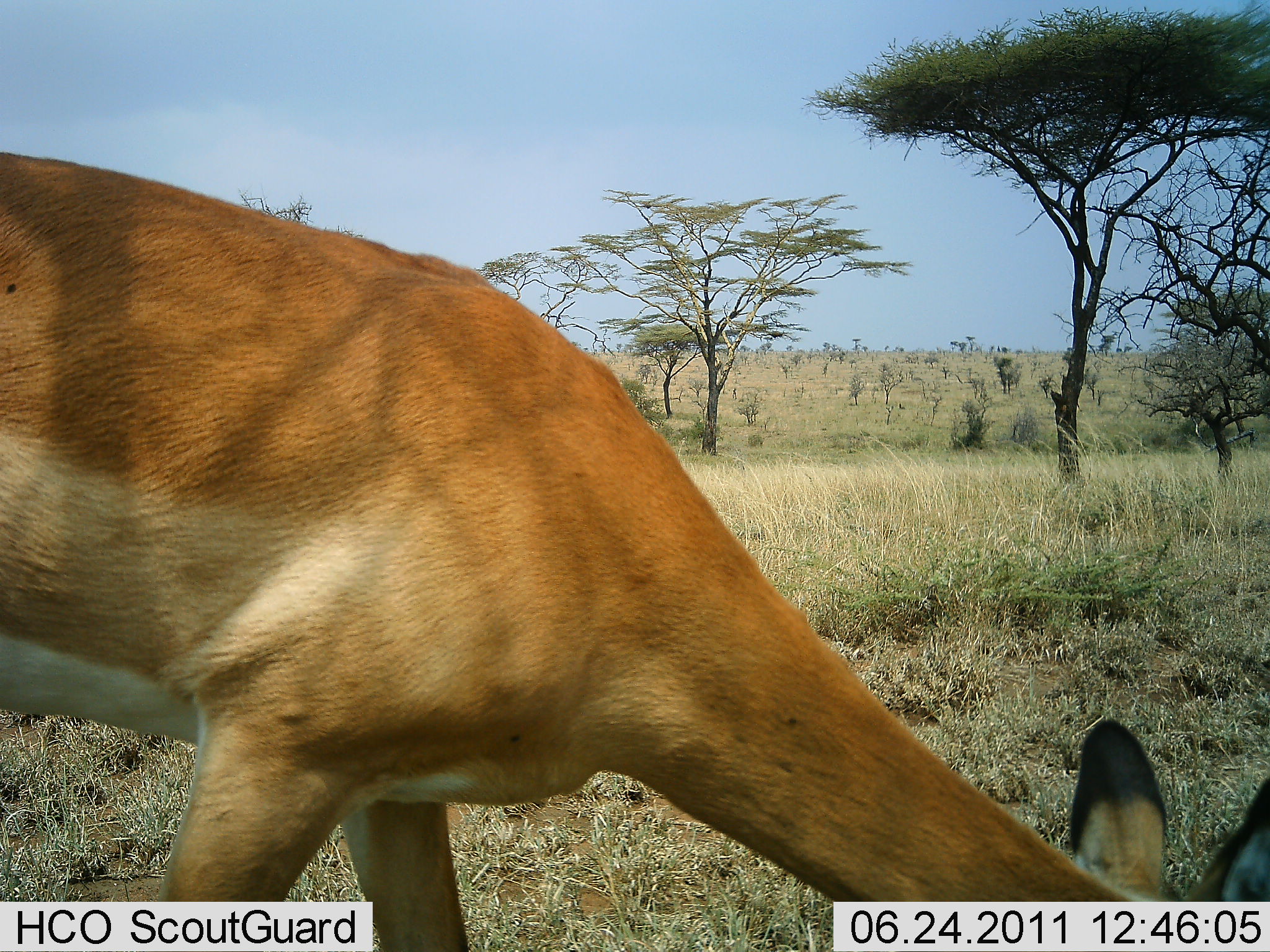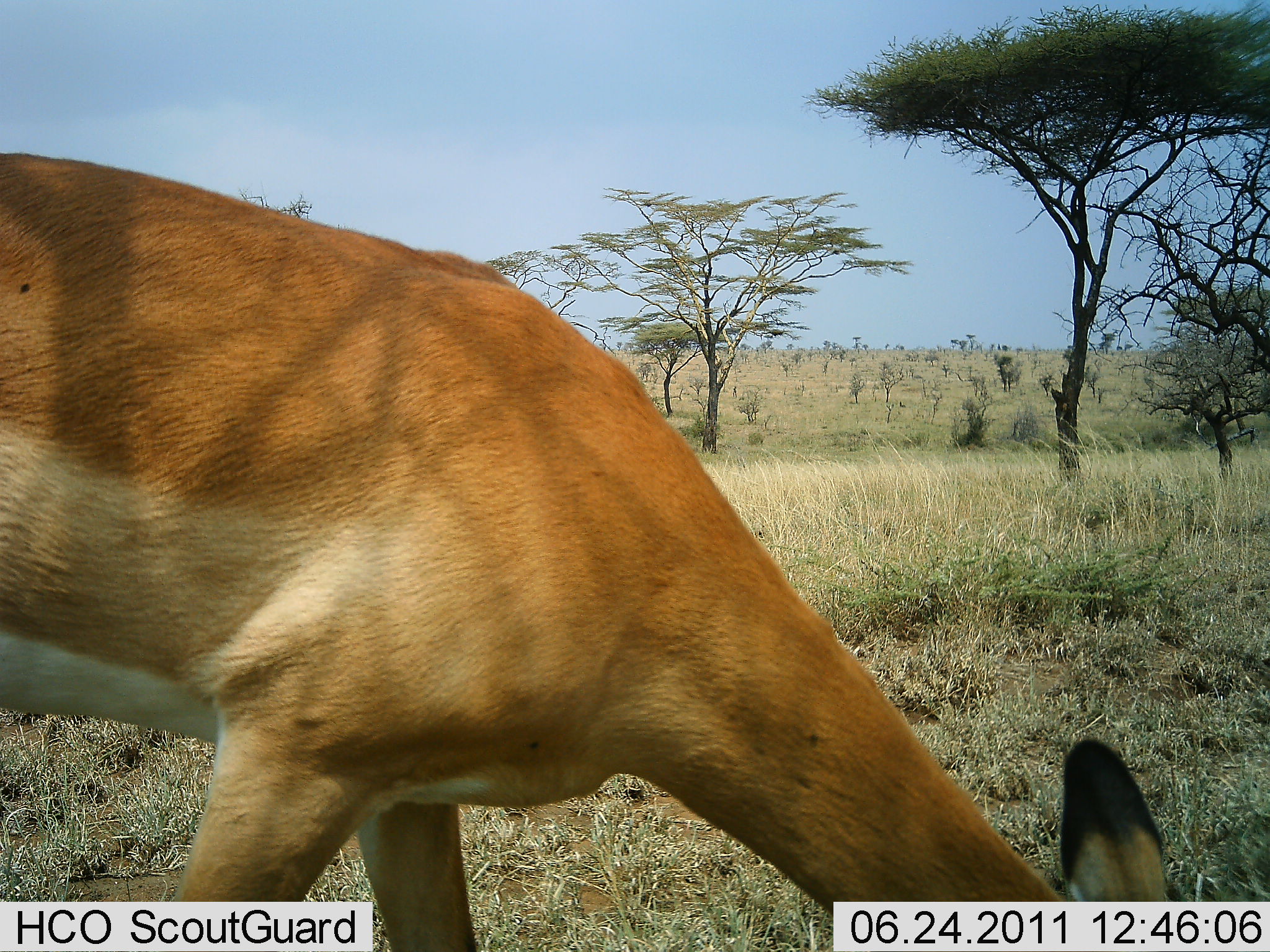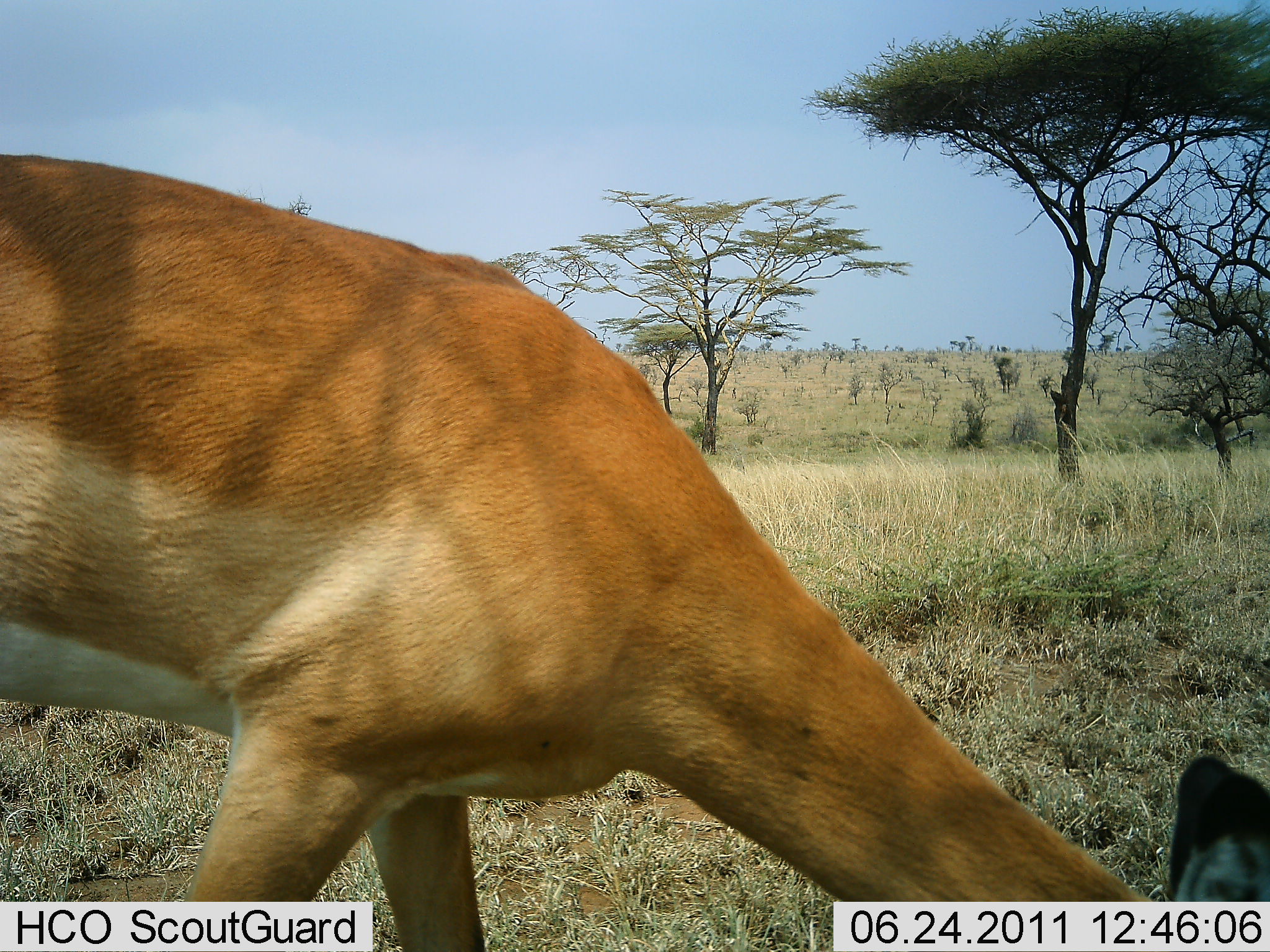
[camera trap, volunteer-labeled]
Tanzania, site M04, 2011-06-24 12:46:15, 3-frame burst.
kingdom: Animalia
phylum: Chordata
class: Mammalia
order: Artiodactyla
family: Bovidae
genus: Aepyceros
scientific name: Aepyceros melampus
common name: impala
Impala (Aepyceros melampus), count 1. Behavior (volunteer vote fractions): standing 30%, resting 0%, moving 10%, interacting 0%. Young present (vote fraction): 0%. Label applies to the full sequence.